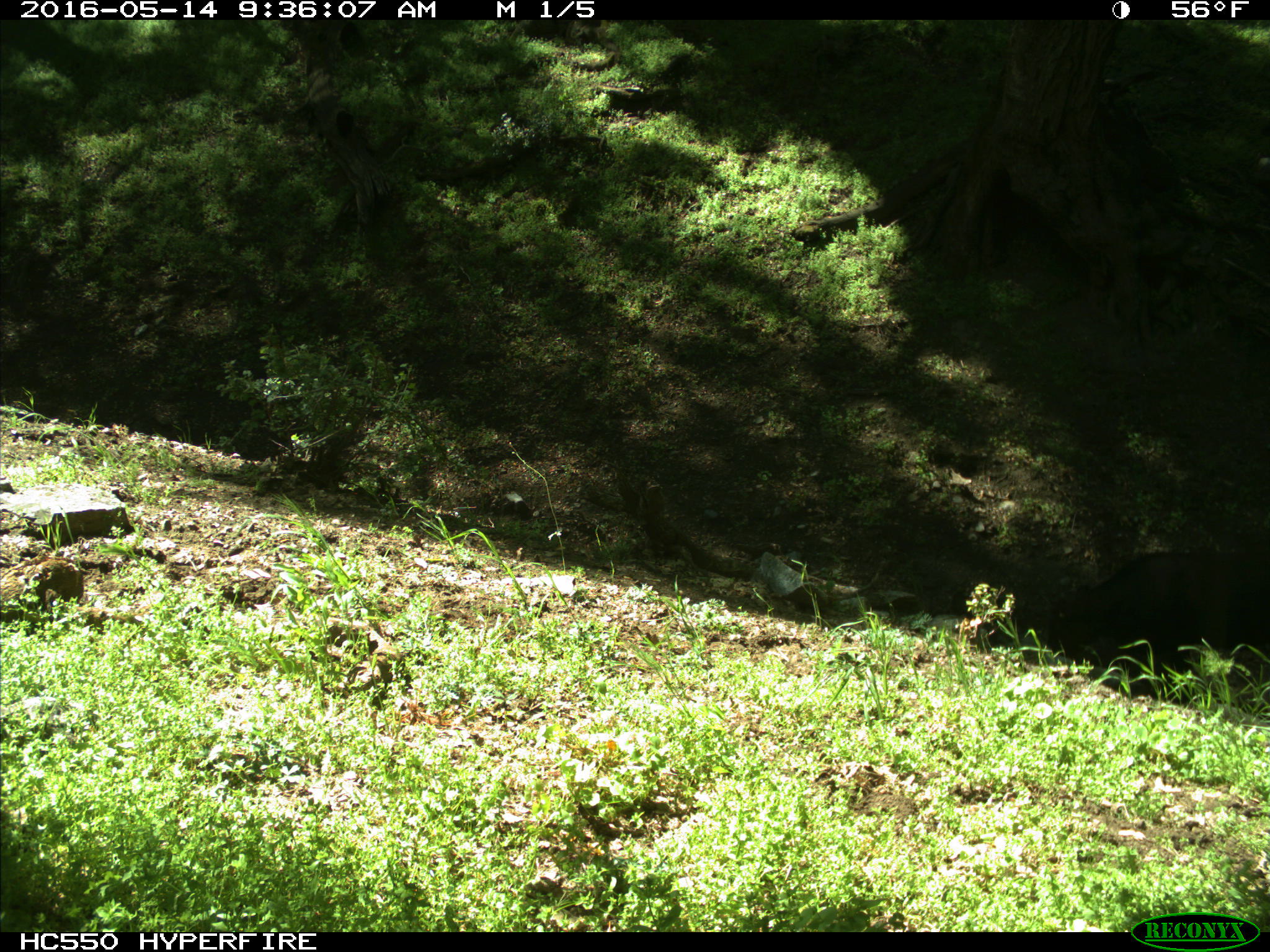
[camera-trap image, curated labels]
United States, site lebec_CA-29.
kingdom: Animalia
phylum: Chordata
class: Mammalia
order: Artiodactyla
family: Bovidae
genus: Bos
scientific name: Bos taurus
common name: domestic cow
Bos taurus (domestic cow).